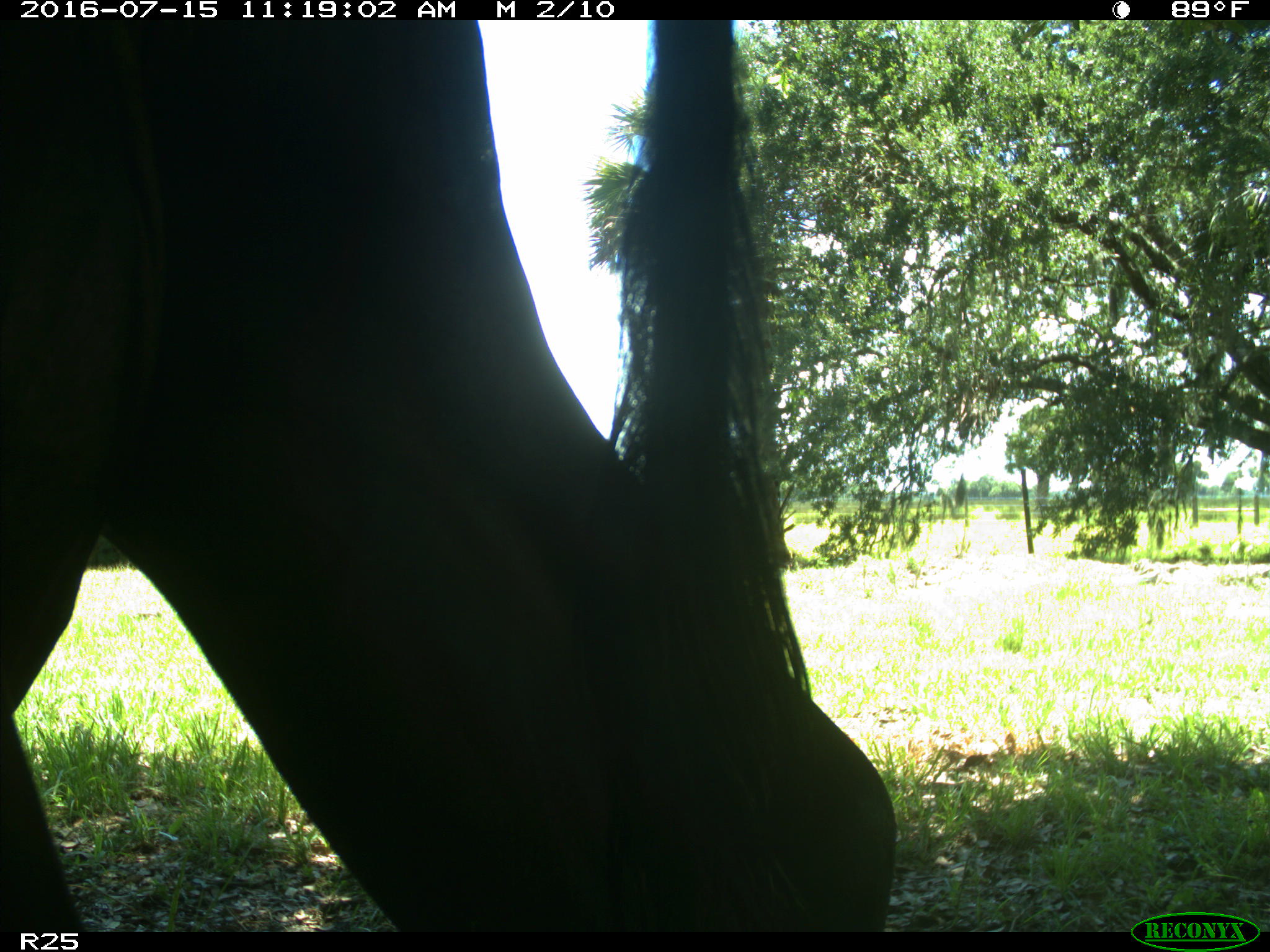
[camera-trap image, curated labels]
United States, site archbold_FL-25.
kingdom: Animalia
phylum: Chordata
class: Mammalia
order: Artiodactyla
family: Bovidae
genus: Bos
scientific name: Bos taurus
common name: domestic cow